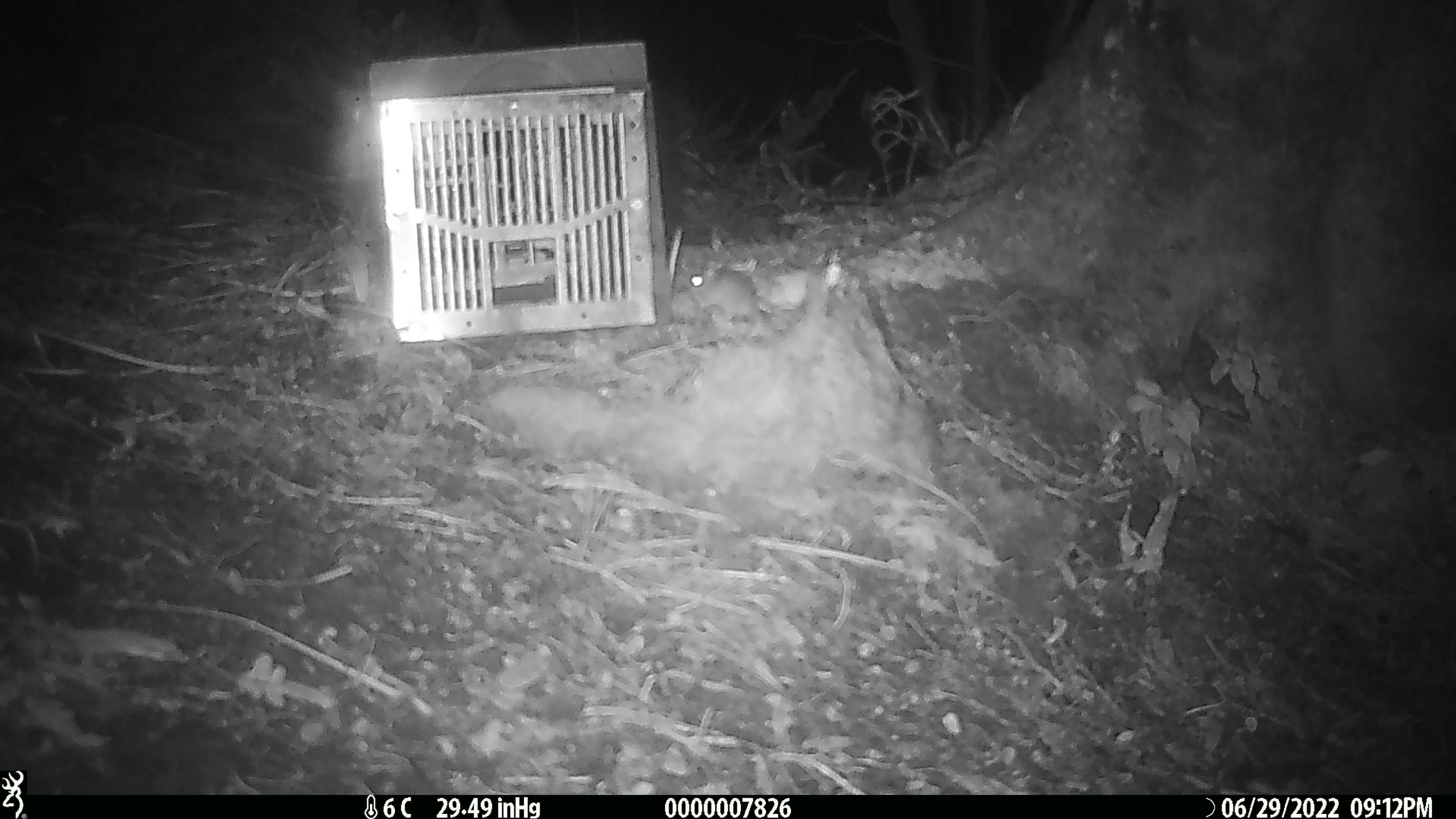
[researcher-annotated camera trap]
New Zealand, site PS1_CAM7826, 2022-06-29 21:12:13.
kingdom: Animalia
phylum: Chordata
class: Mammalia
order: Rodentia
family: Muridae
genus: Mus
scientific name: Mus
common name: mouse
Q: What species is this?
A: Mouse (Mus).